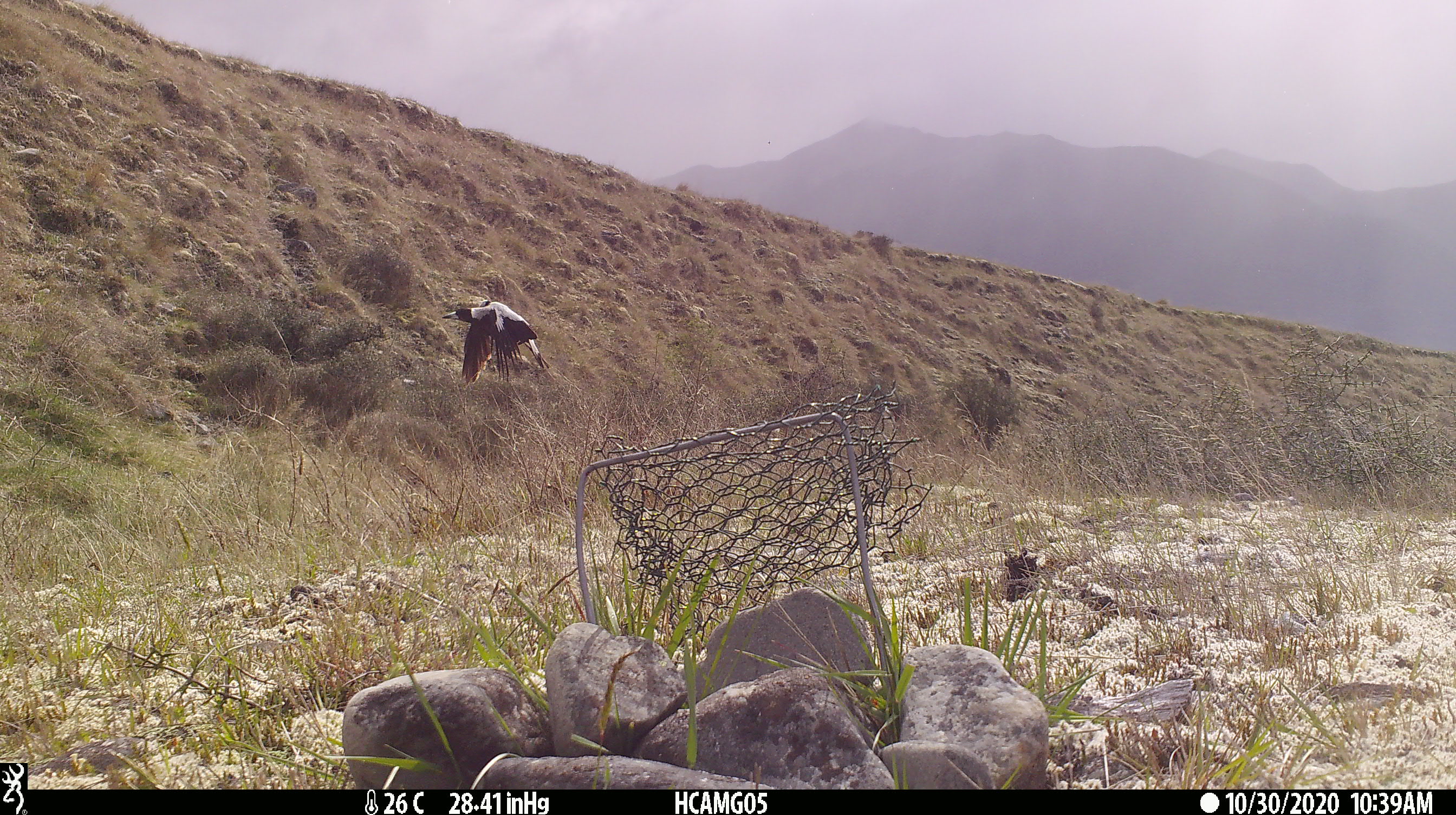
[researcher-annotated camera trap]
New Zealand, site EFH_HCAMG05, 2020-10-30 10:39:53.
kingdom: Animalia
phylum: Chordata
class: Aves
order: Passeriformes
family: Artamidae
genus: Gymnorhina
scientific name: Gymnorhina tibicen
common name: australian magpie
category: magpie